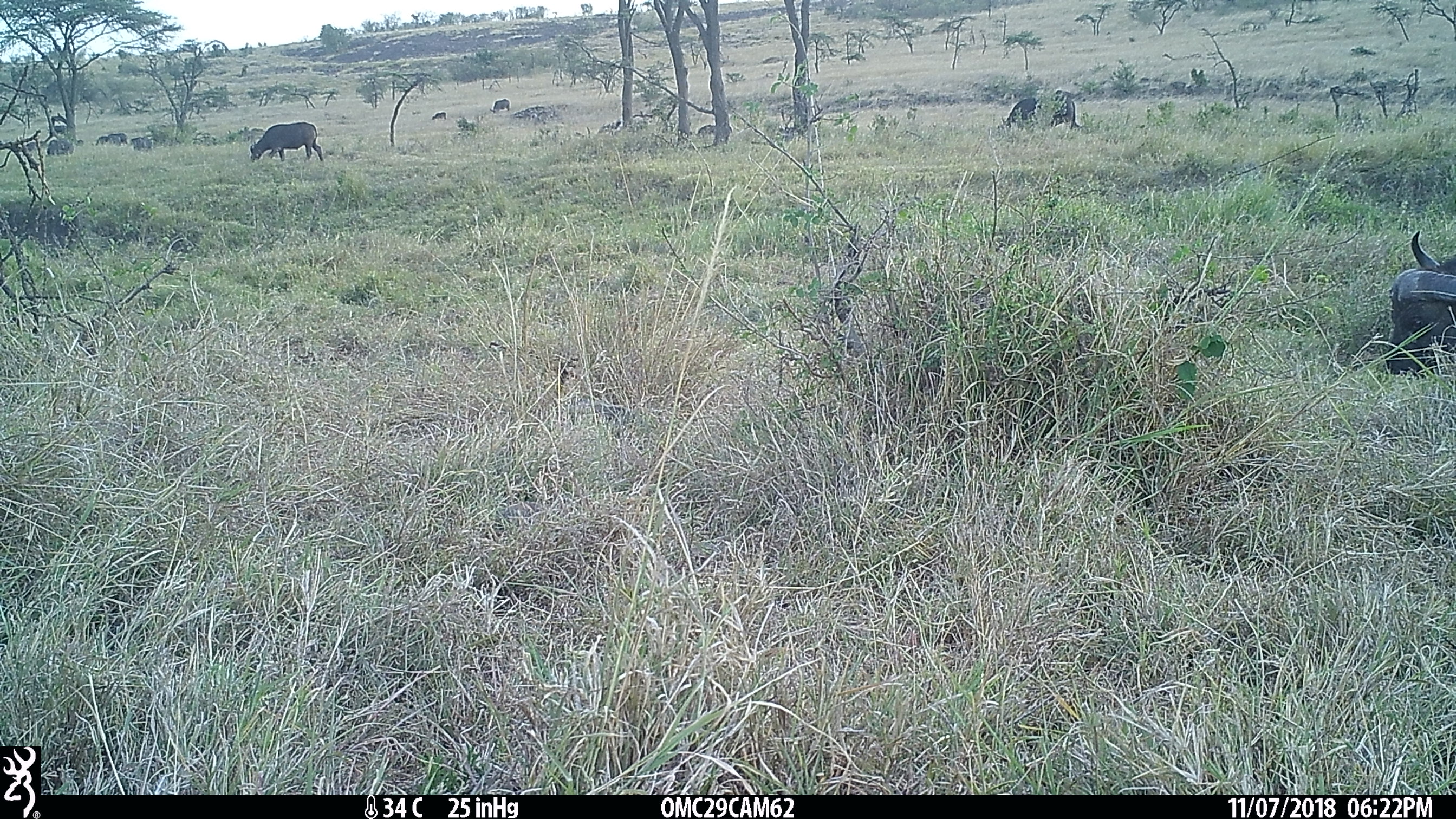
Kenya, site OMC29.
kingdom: Animalia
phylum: Chordata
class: Mammalia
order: Artiodactyla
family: Bovidae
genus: Syncerus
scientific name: Syncerus caffer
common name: buffalo